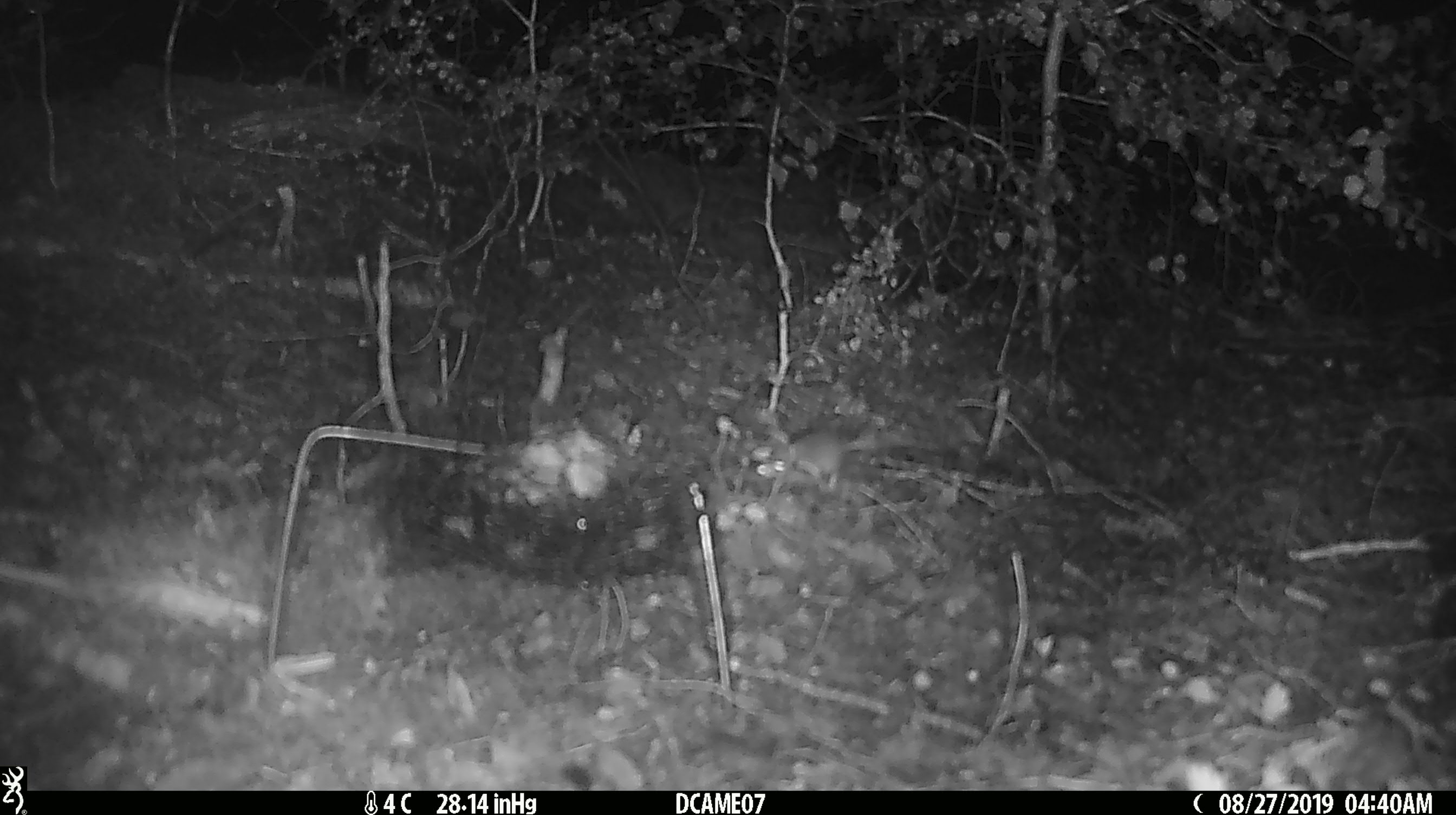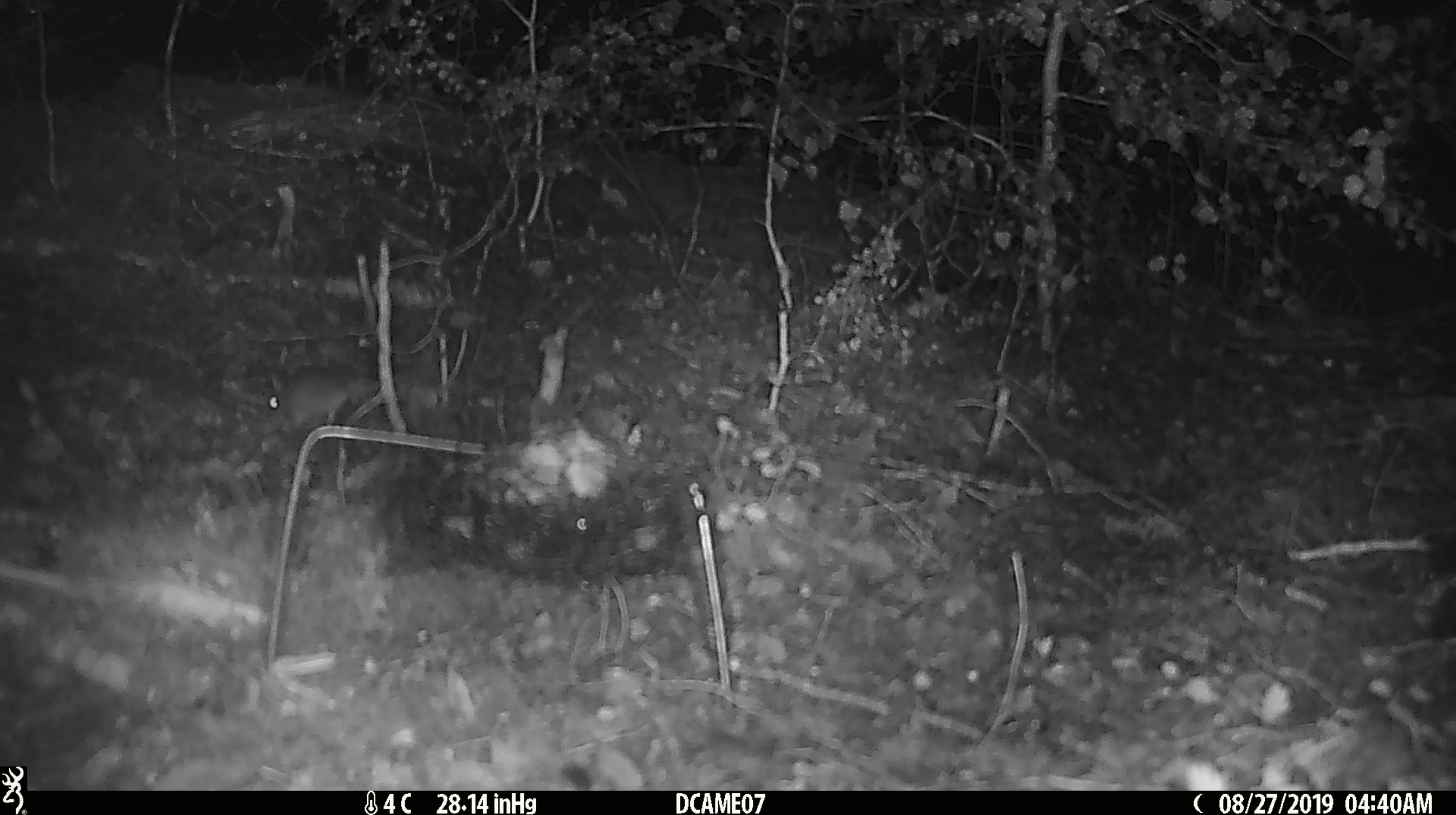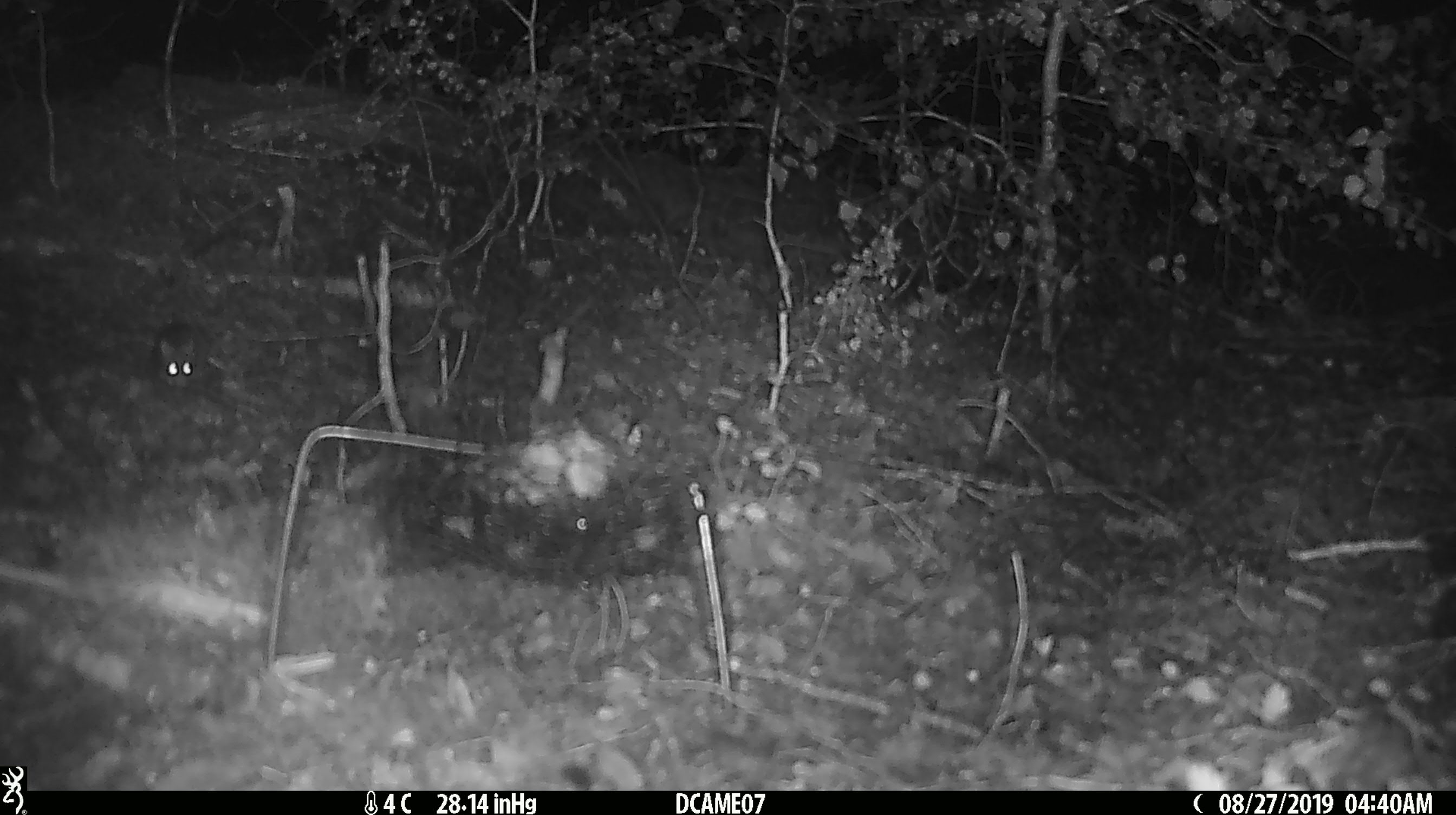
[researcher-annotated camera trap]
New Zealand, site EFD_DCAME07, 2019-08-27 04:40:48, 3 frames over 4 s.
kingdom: Animalia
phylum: Chordata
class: Mammalia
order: Rodentia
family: Muridae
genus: Mus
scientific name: Mus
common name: mouse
Mouse (Mus).